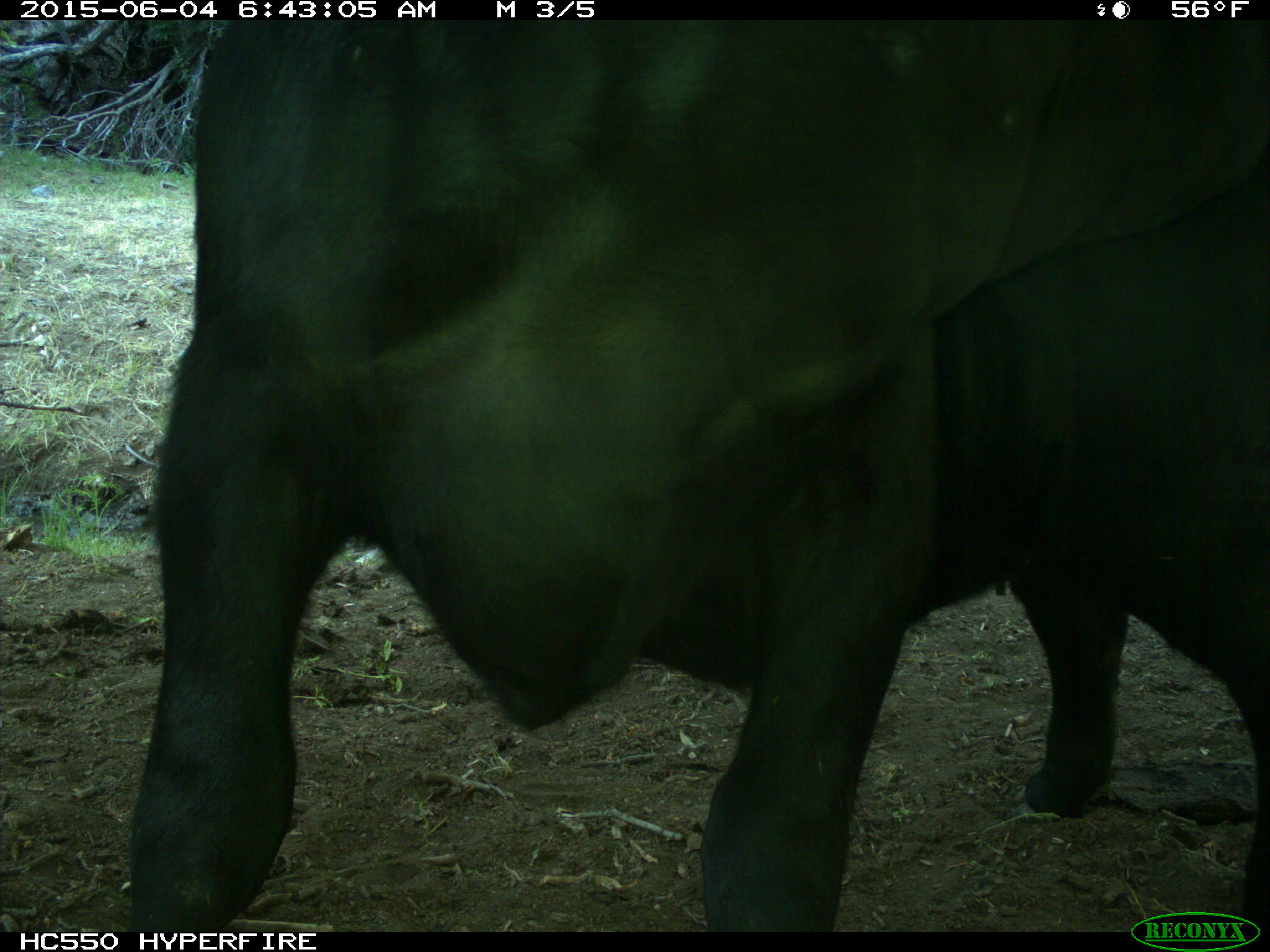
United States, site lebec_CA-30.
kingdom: Animalia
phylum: Chordata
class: Mammalia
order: Artiodactyla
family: Bovidae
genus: Bos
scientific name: Bos taurus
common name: domestic cow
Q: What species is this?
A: Bos taurus (domestic cow).